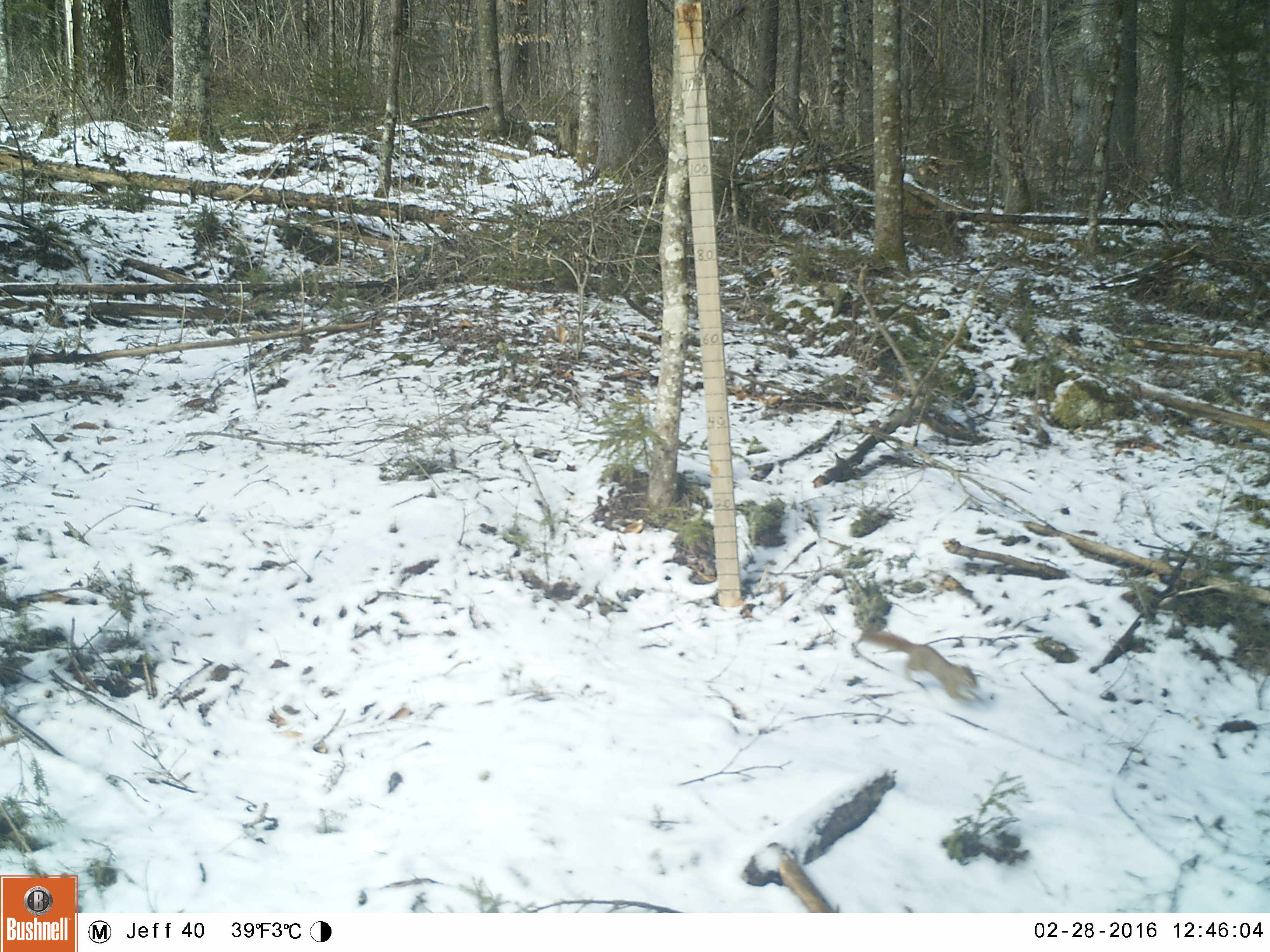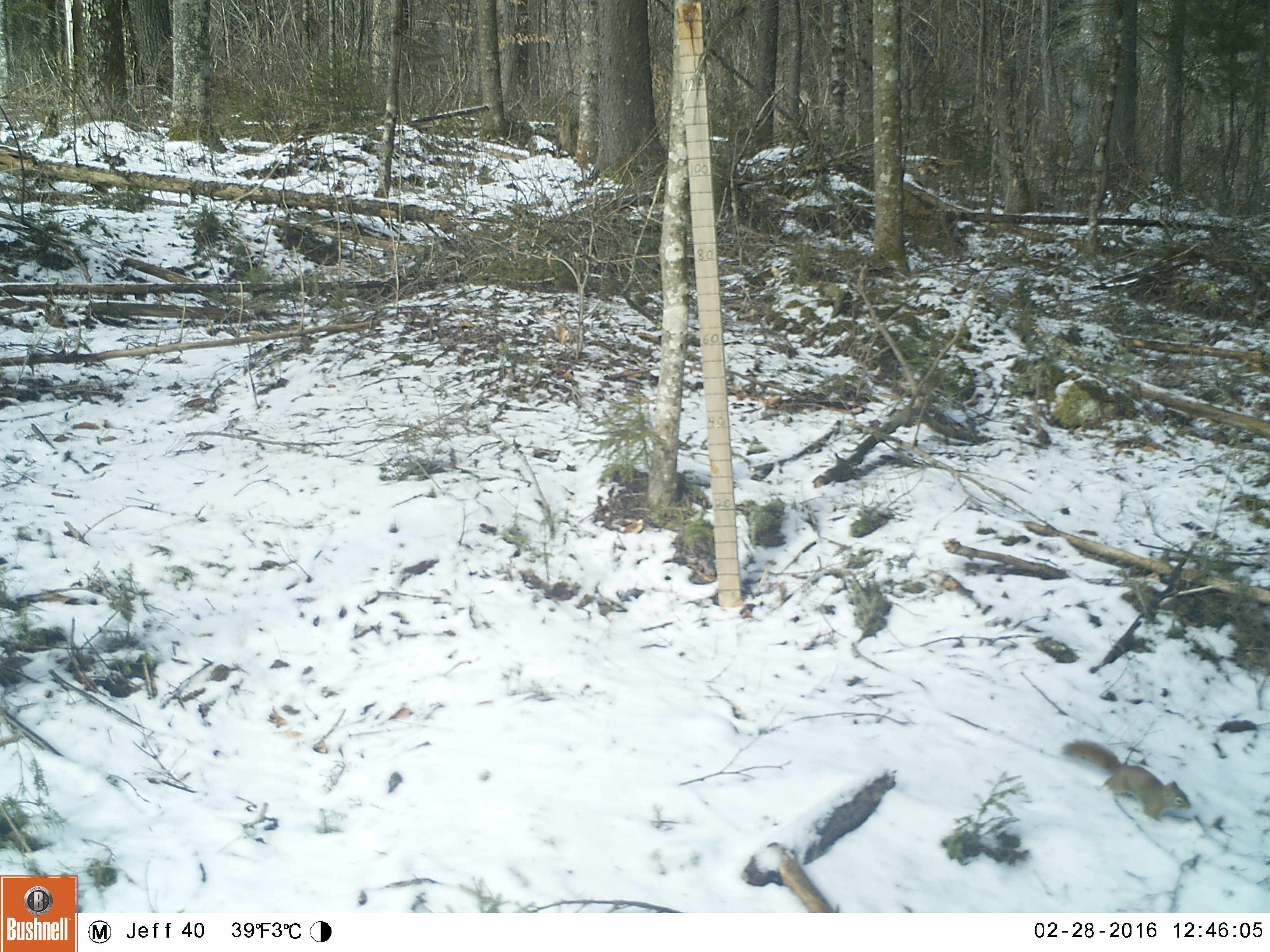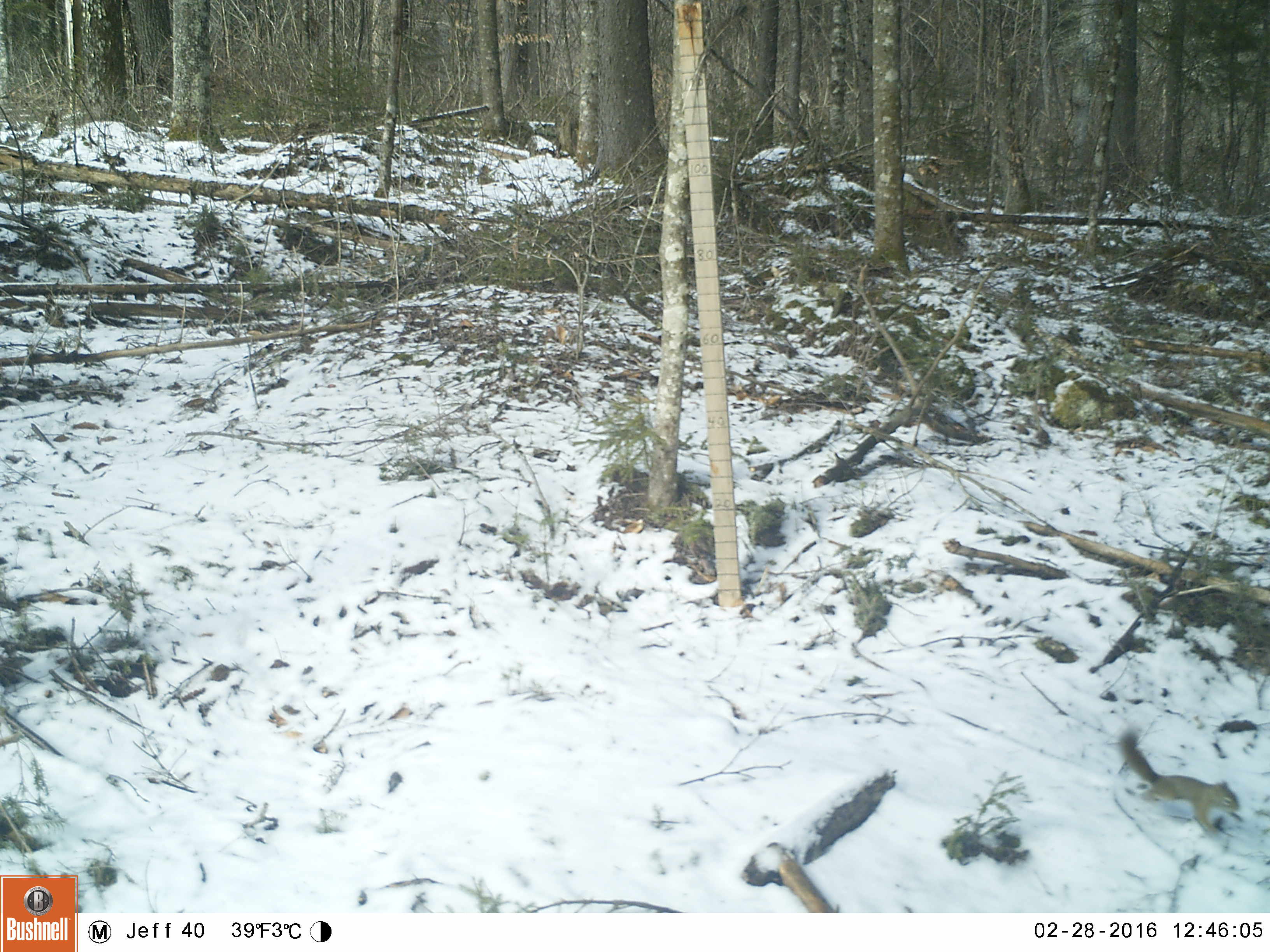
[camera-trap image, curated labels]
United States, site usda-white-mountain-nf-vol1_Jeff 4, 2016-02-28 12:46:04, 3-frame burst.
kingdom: Animalia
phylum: Chordata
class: Mammalia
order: Rodentia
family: Sciuridae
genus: Tamiasciurus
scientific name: Tamiasciurus hudsonicus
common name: red squirrel